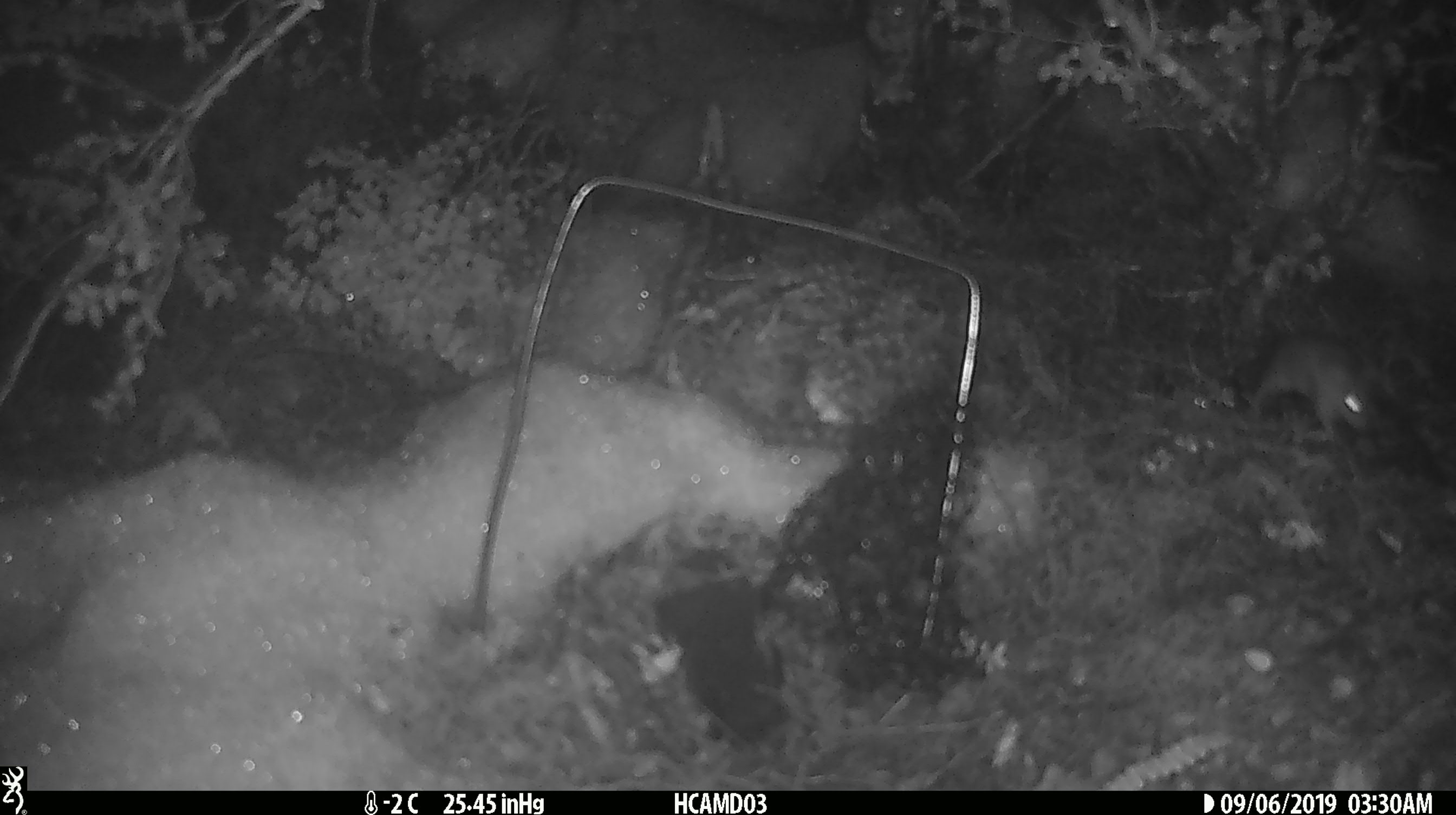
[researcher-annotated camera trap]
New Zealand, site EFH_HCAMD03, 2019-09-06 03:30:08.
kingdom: Animalia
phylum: Chordata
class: Mammalia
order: Rodentia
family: Muridae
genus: Mus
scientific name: Mus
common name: mouse